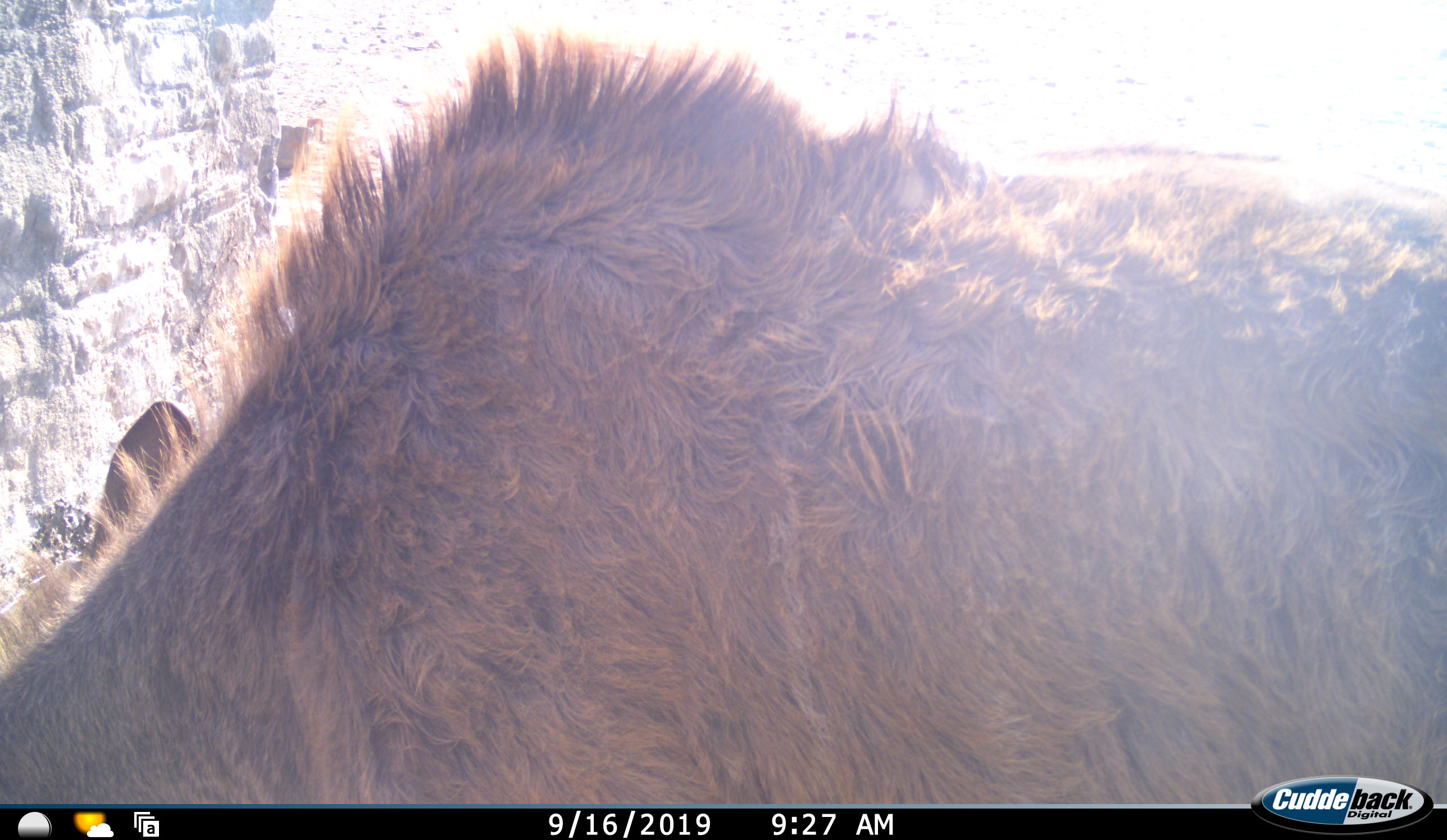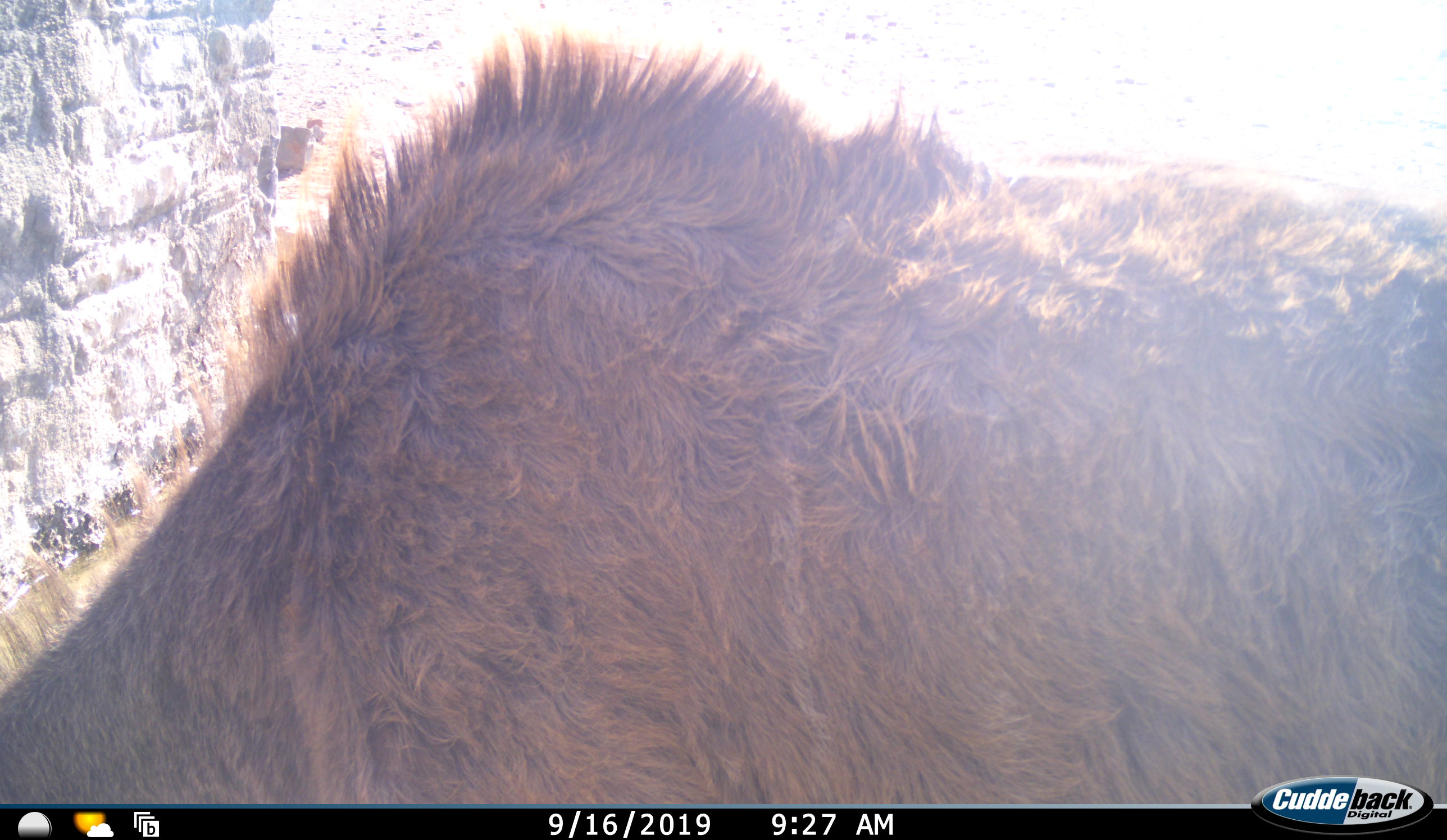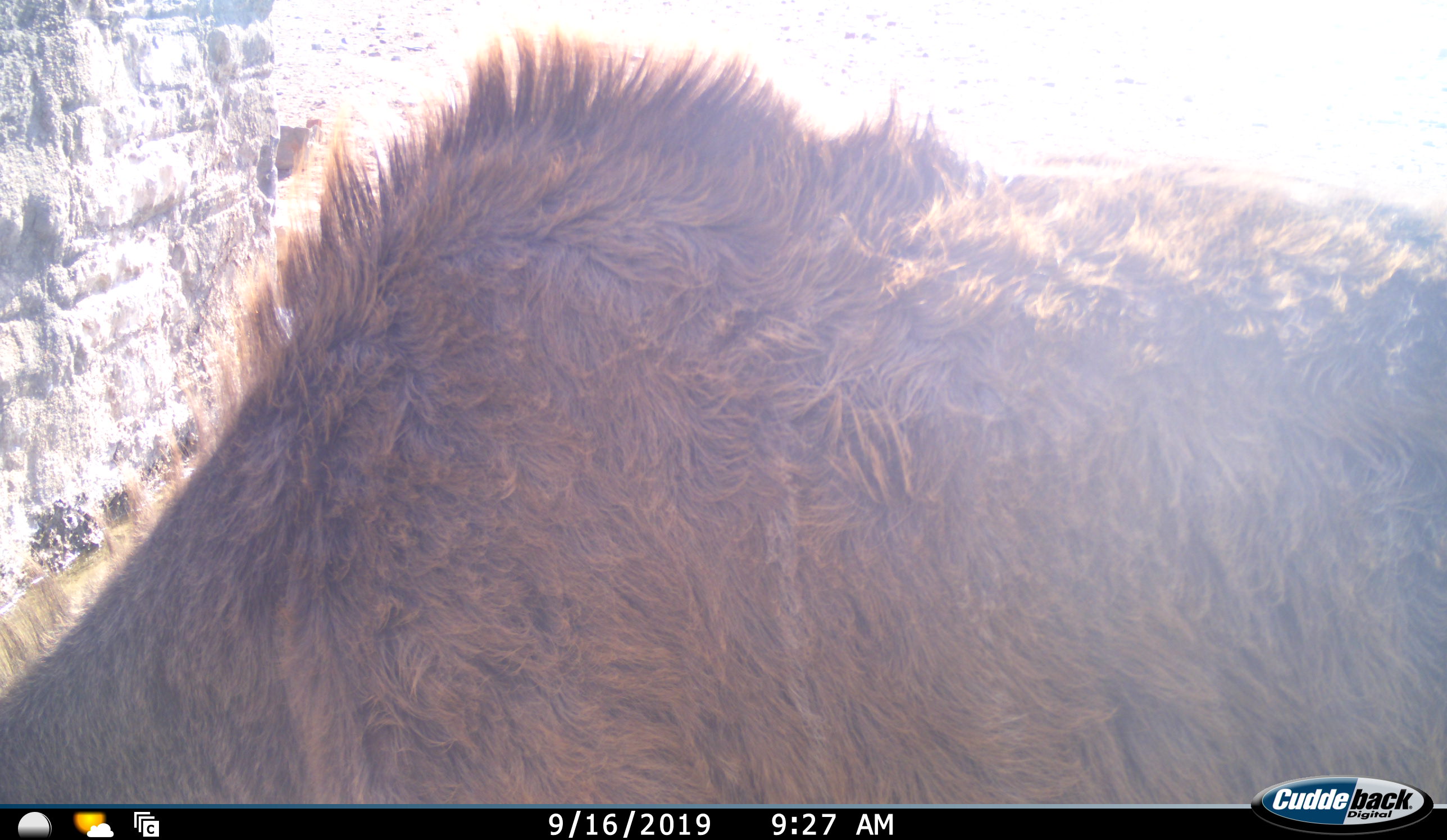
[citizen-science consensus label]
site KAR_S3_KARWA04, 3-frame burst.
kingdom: Animalia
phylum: Chordata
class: Mammalia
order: Artiodactyla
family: Bovidae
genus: Tragelaphus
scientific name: Tragelaphus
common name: kudu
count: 1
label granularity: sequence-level